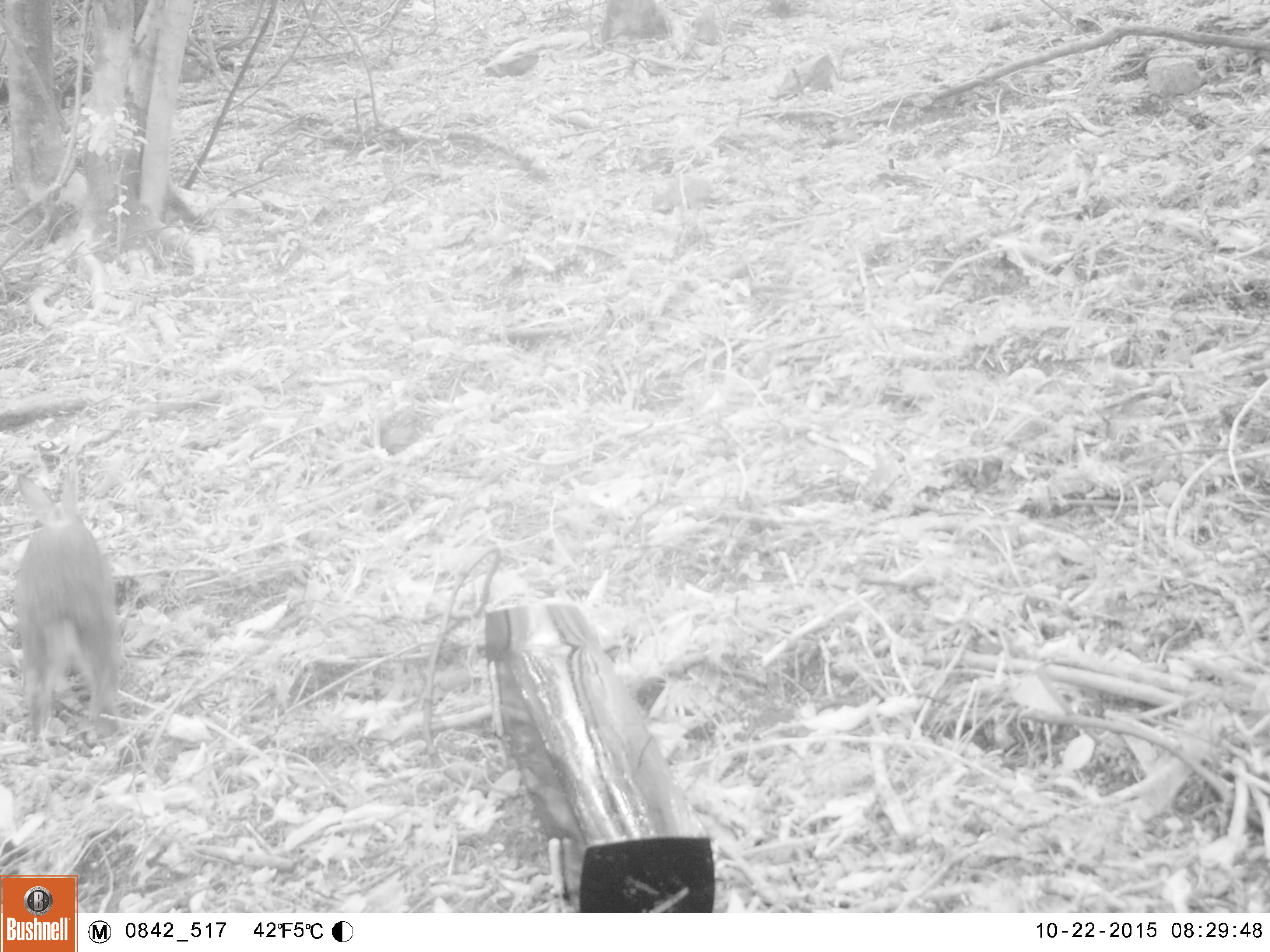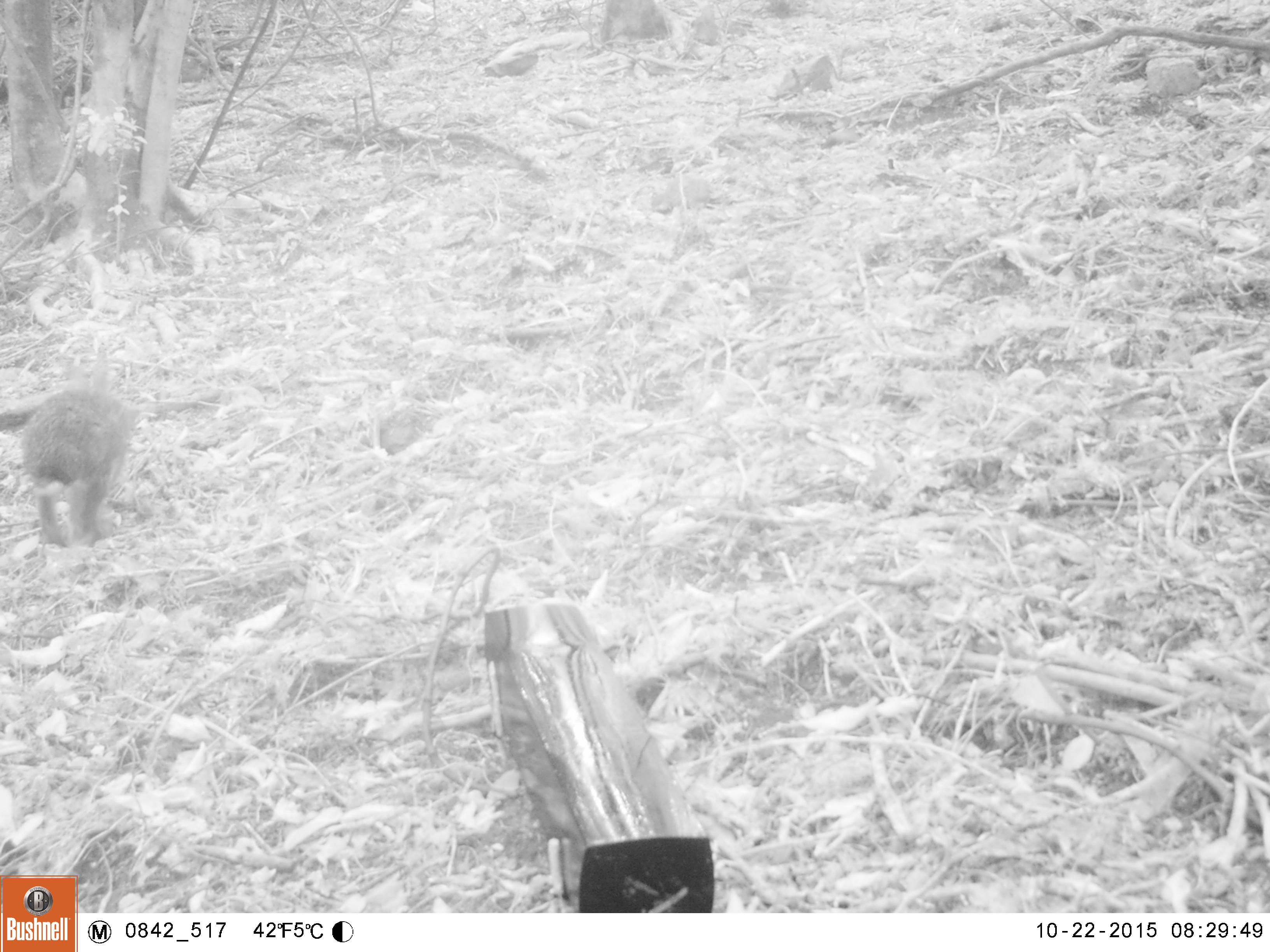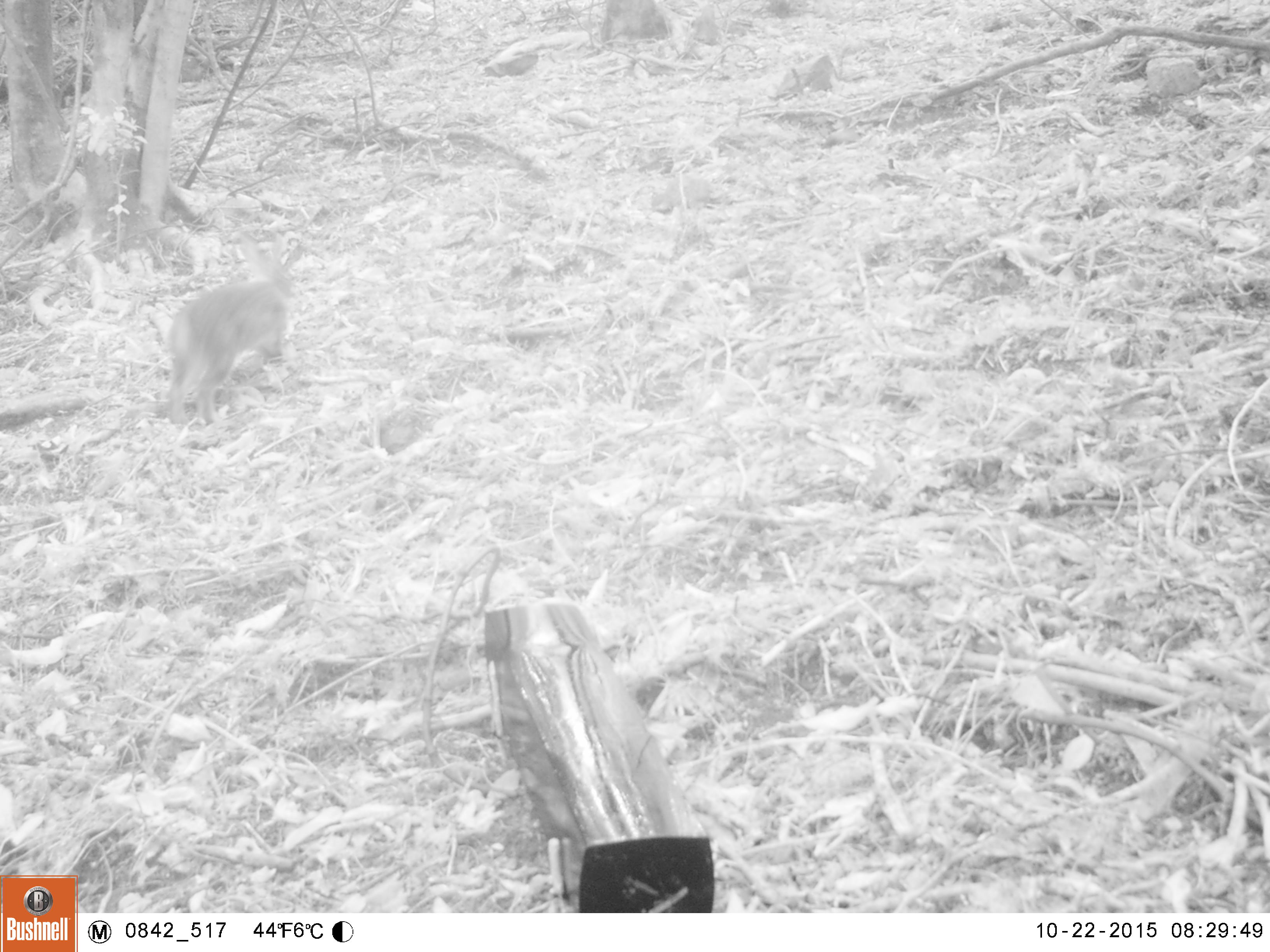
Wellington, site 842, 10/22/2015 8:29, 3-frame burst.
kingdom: Animalia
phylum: Chordata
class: Mammalia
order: Lagomorpha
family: Leporidae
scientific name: Leporidae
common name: rabbit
Rabbit (Leporidae).